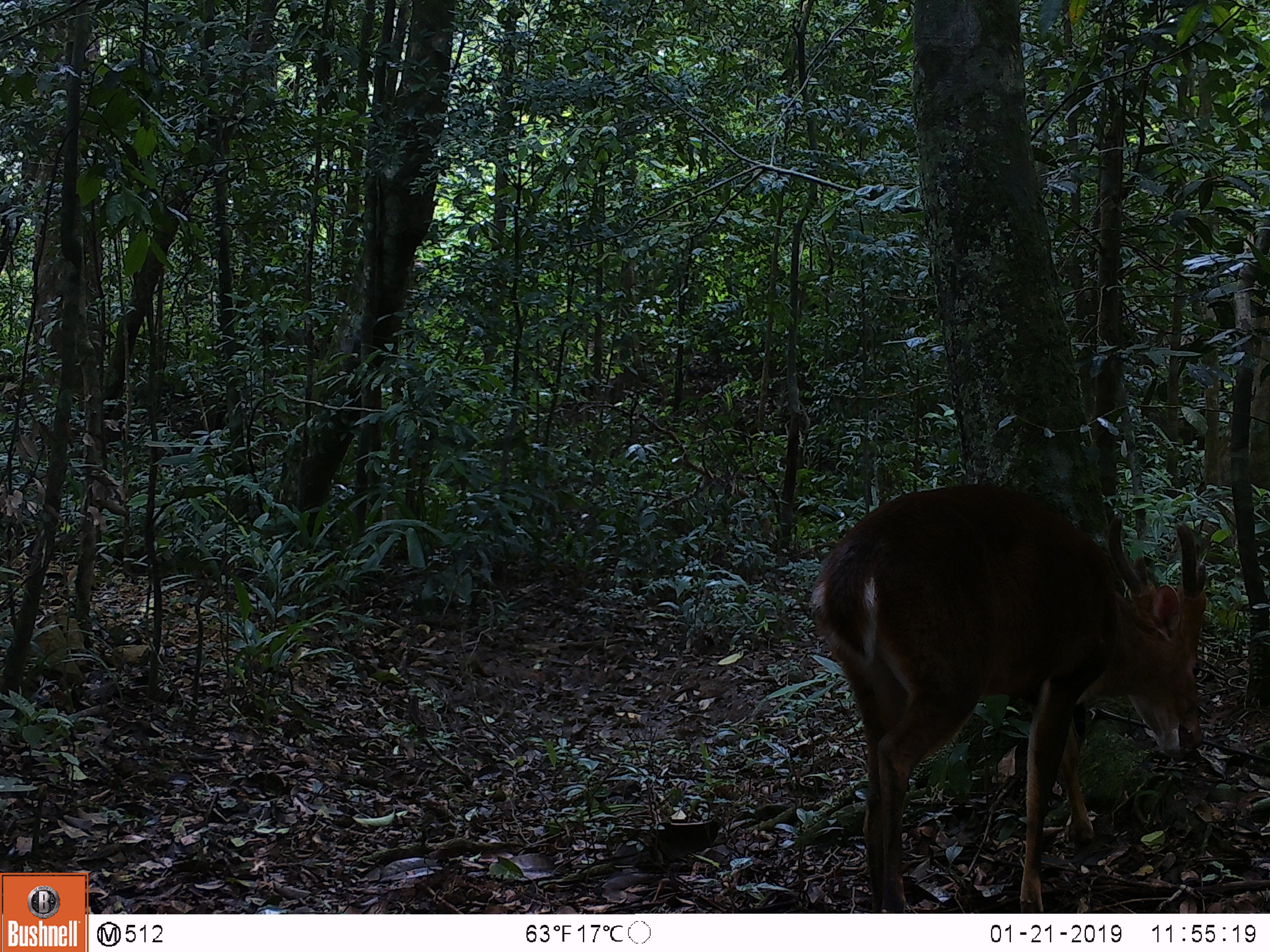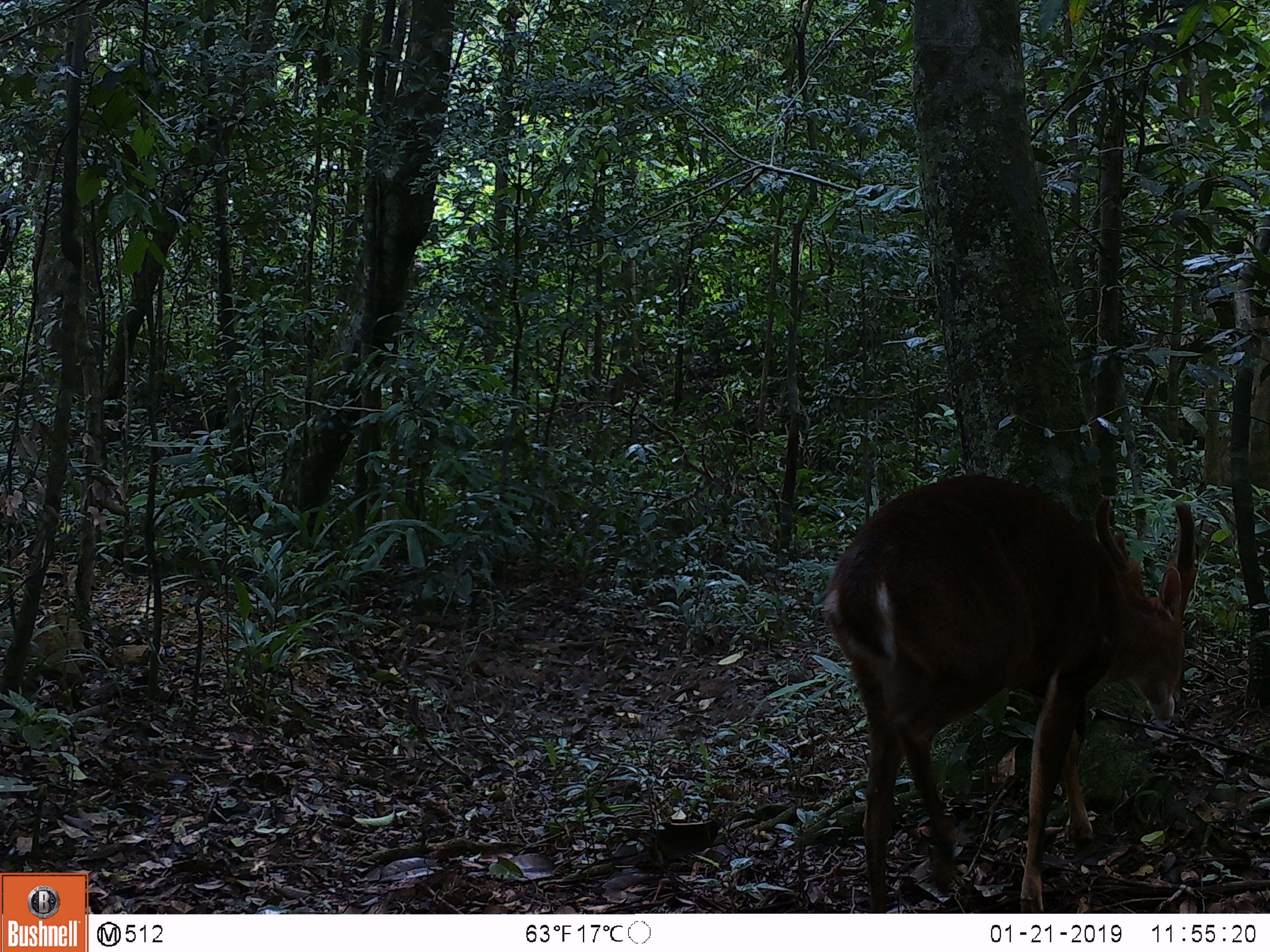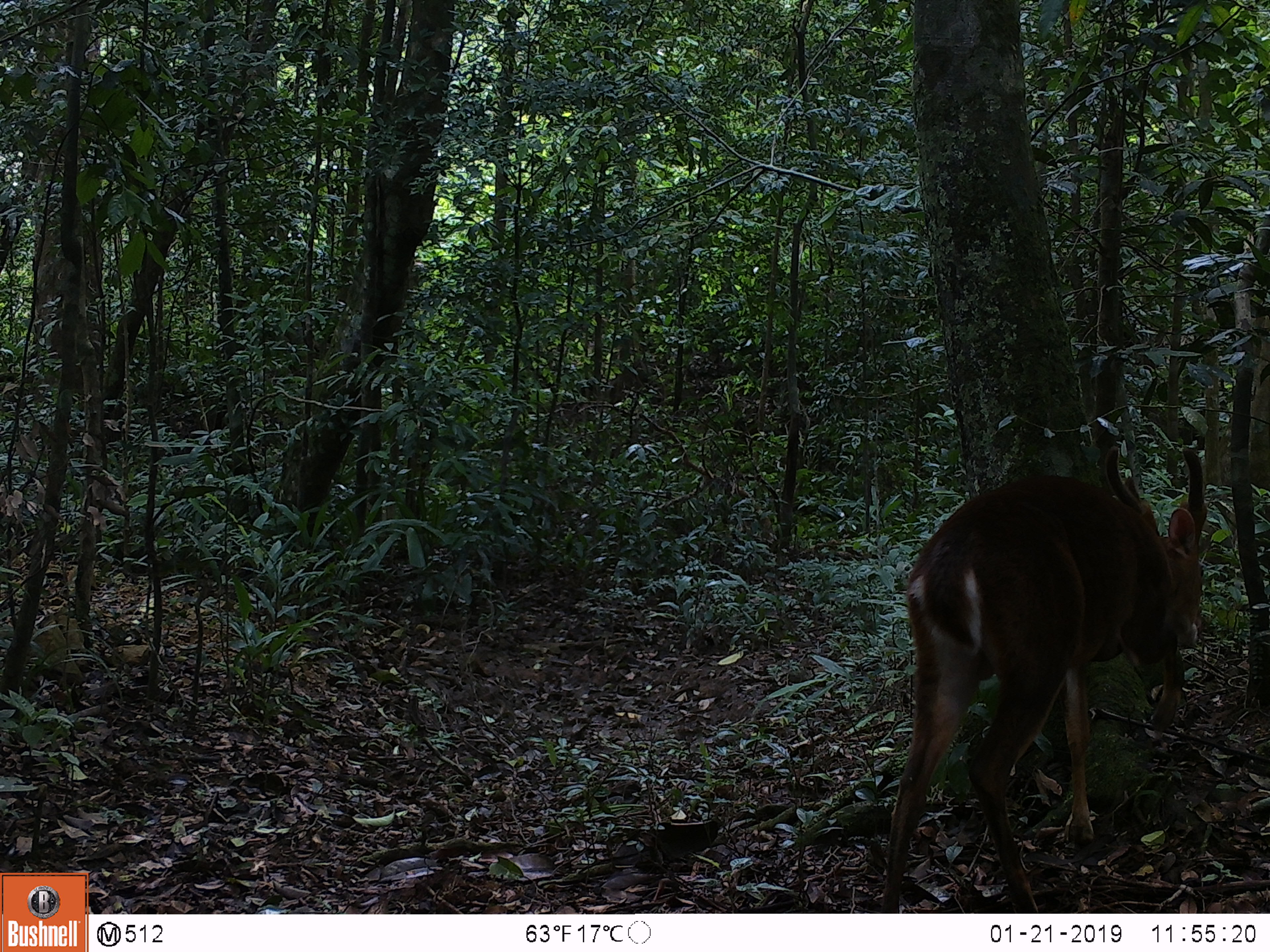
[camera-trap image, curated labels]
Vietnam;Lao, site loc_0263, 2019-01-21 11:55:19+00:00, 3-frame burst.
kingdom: Animalia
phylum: Chordata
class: Mammalia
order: Artiodactyla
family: Cervidae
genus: Muntiacus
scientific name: Muntiacus vuquangensis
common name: large-antlered muntjac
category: large antlered muntjac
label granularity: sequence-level